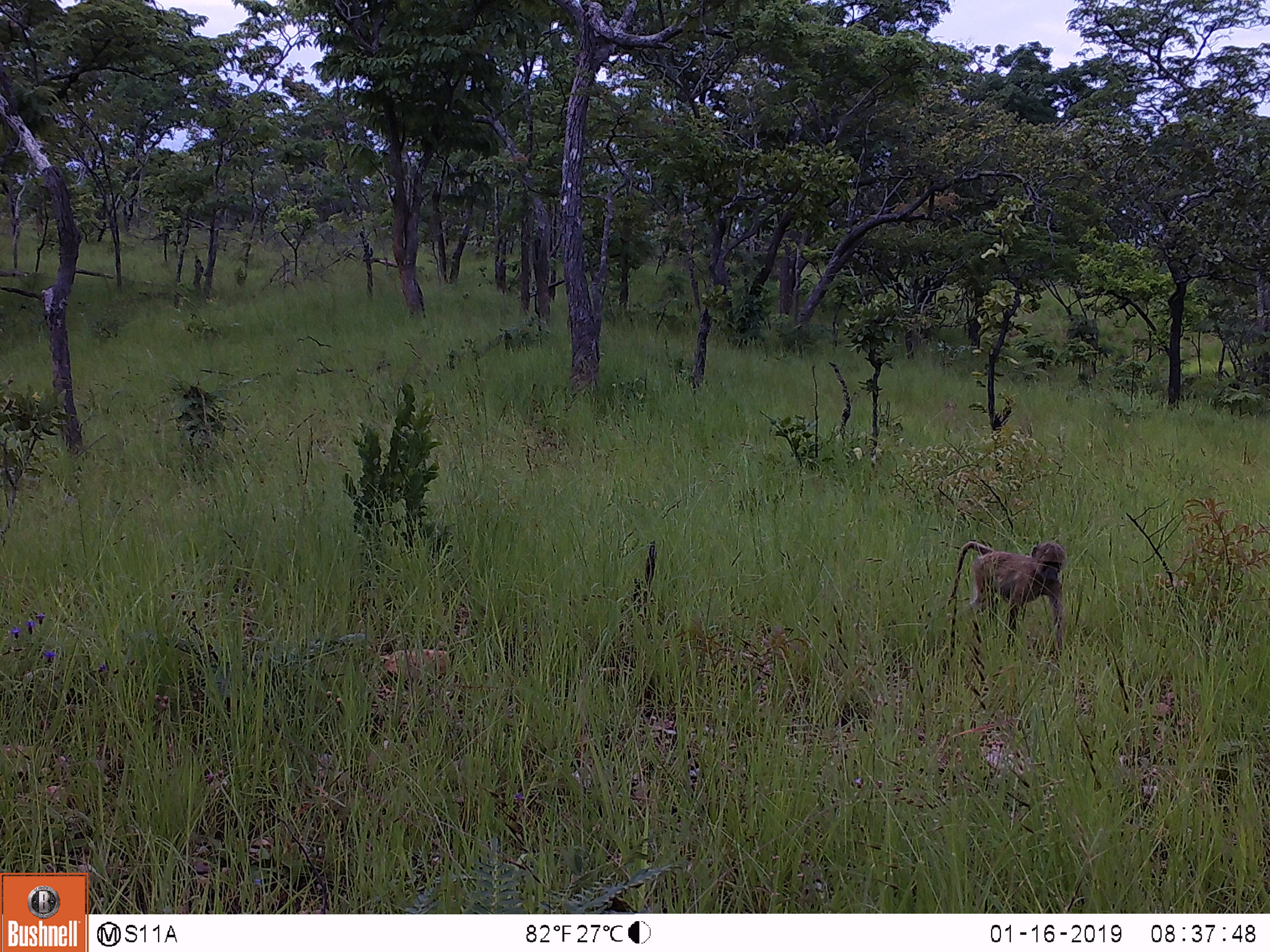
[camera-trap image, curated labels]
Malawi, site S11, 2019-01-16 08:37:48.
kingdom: Animalia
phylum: Chordata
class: Mammalia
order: Primates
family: Cercopithecidae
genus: Papio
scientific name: Papio cynocephalus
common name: yellow baboon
Yellow baboon (Papio cynocephalus), count 1.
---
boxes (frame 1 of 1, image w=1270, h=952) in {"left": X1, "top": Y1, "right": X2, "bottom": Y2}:
yellow baboon: {"left": 939, "top": 527, "right": 1084, "bottom": 653}